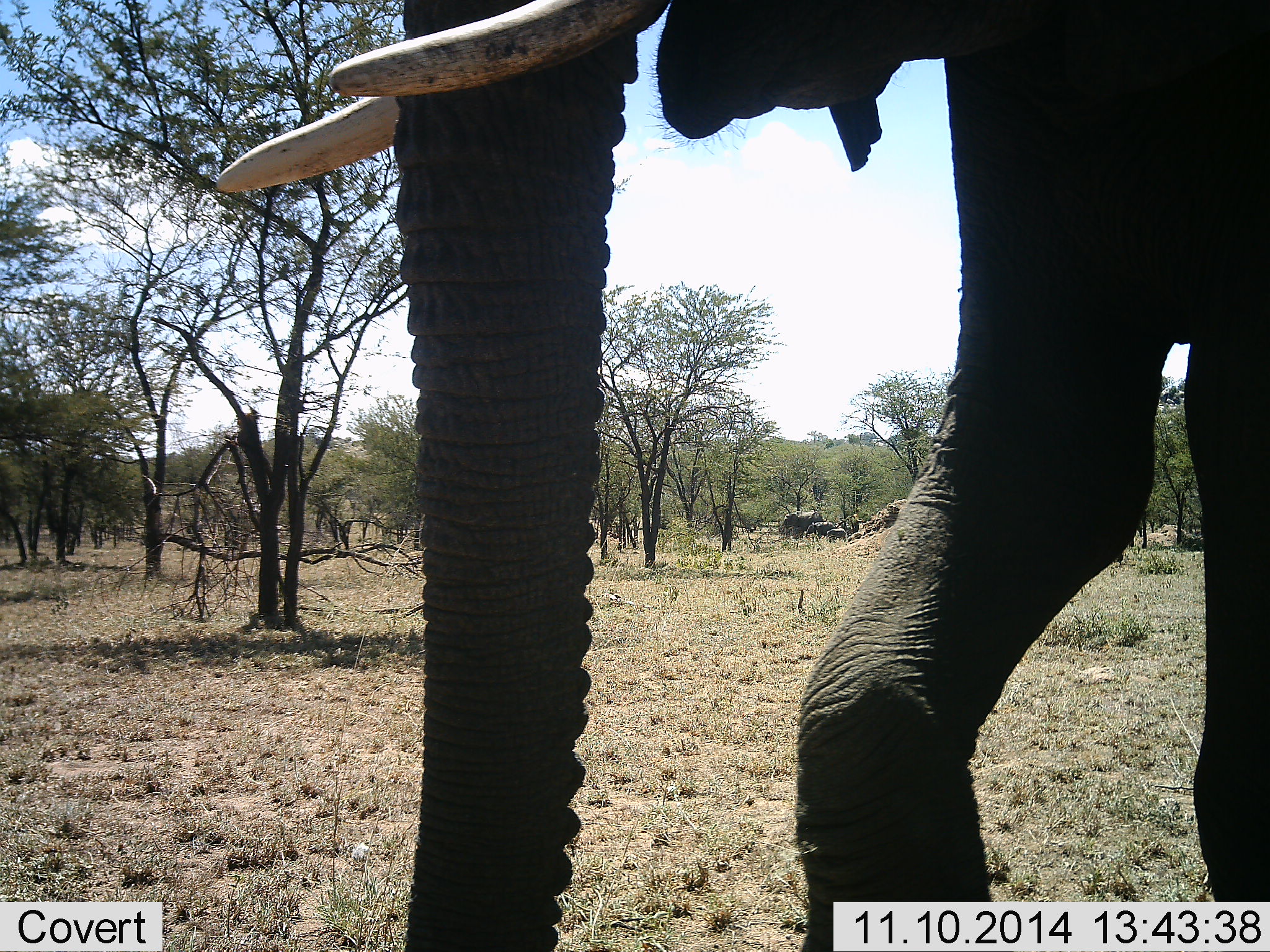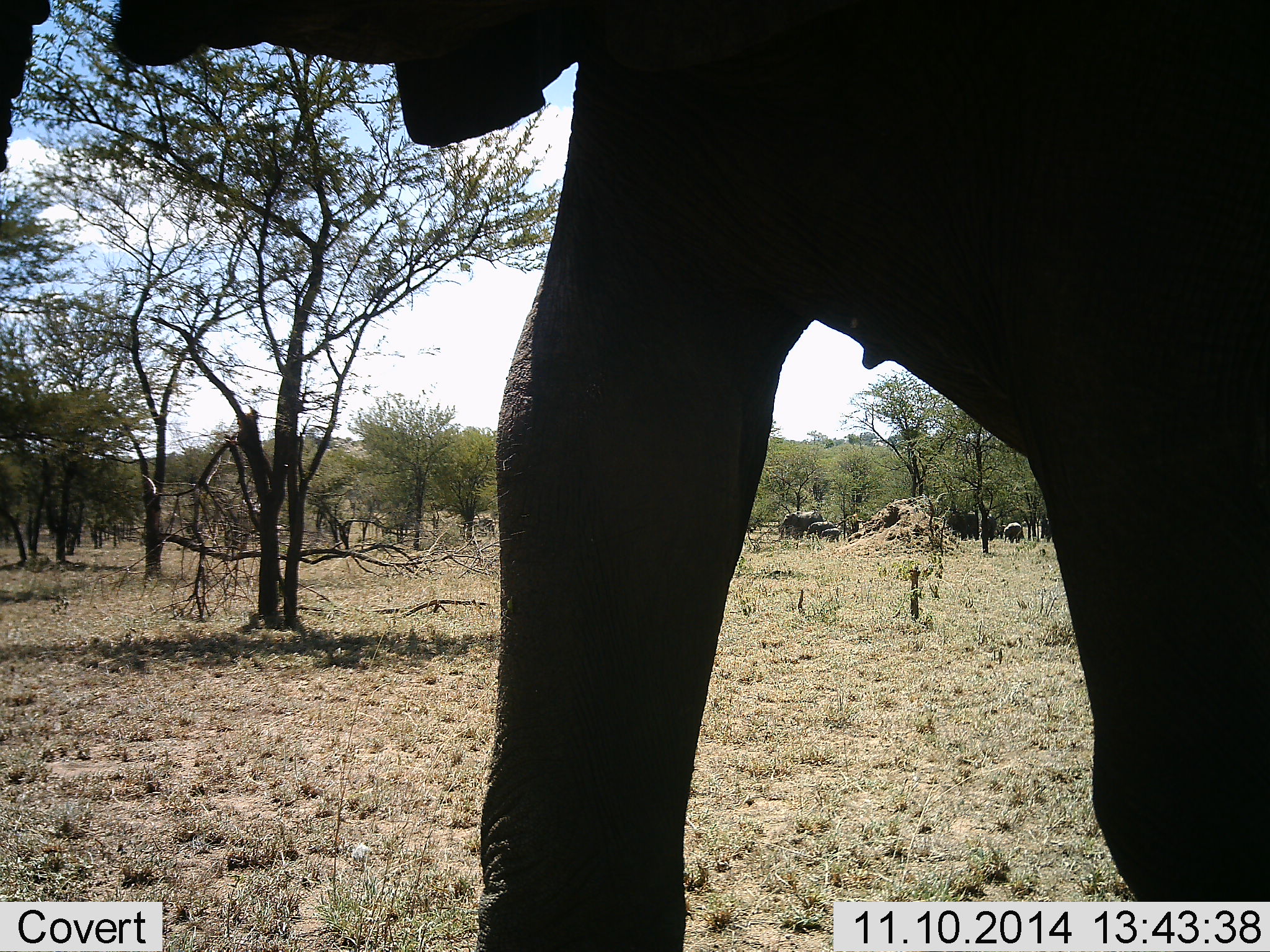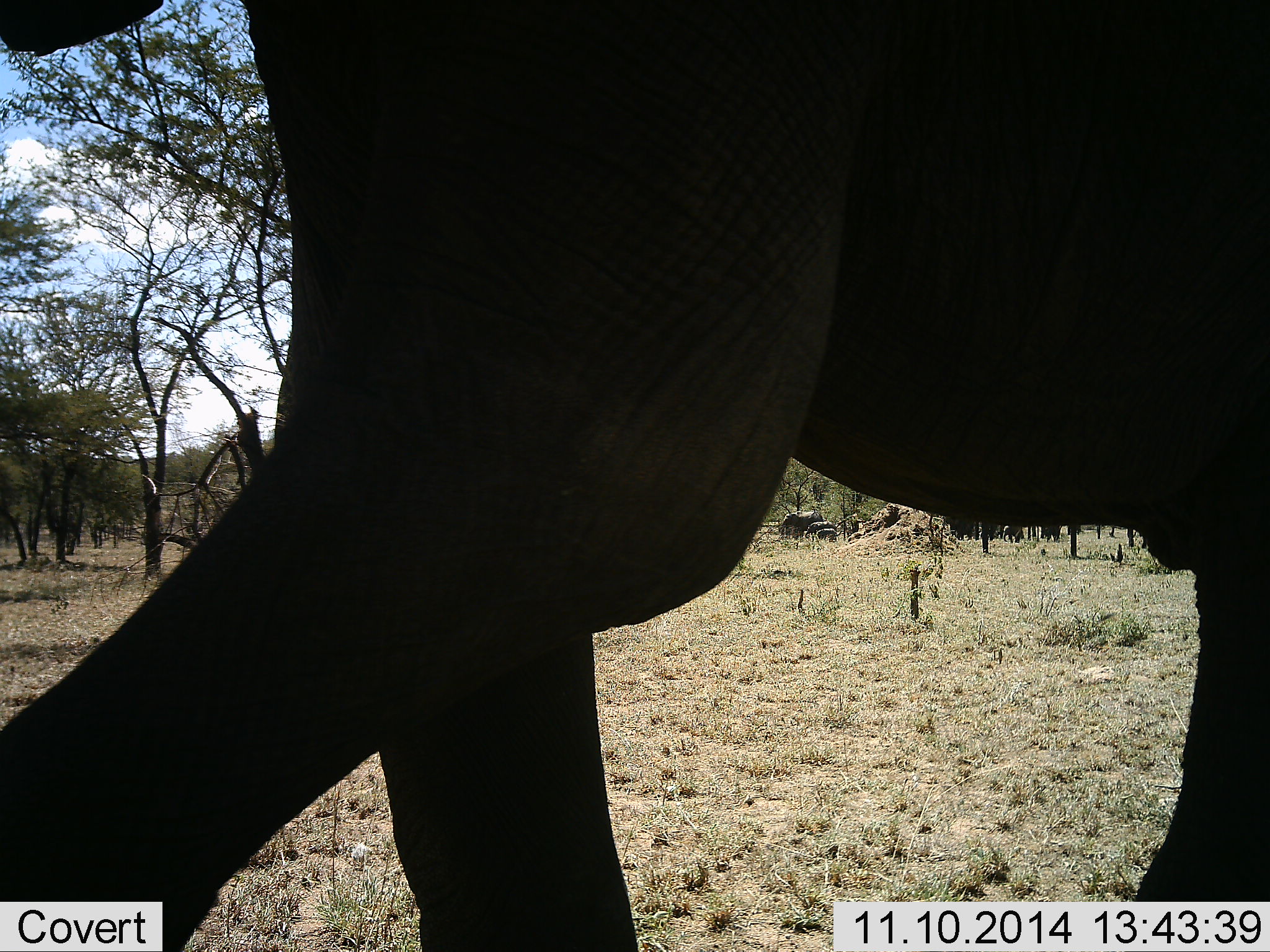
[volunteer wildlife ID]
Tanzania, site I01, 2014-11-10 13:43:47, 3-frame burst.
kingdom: Animalia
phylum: Chordata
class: Mammalia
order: Proboscidea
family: Elephantidae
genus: Loxodonta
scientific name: Loxodonta africana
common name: african bush elephant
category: elephant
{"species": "elephant (african bush elephant) (Loxodonta africana)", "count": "4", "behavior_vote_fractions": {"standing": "40%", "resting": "0%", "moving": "100%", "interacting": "0%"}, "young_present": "40%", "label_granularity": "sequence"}